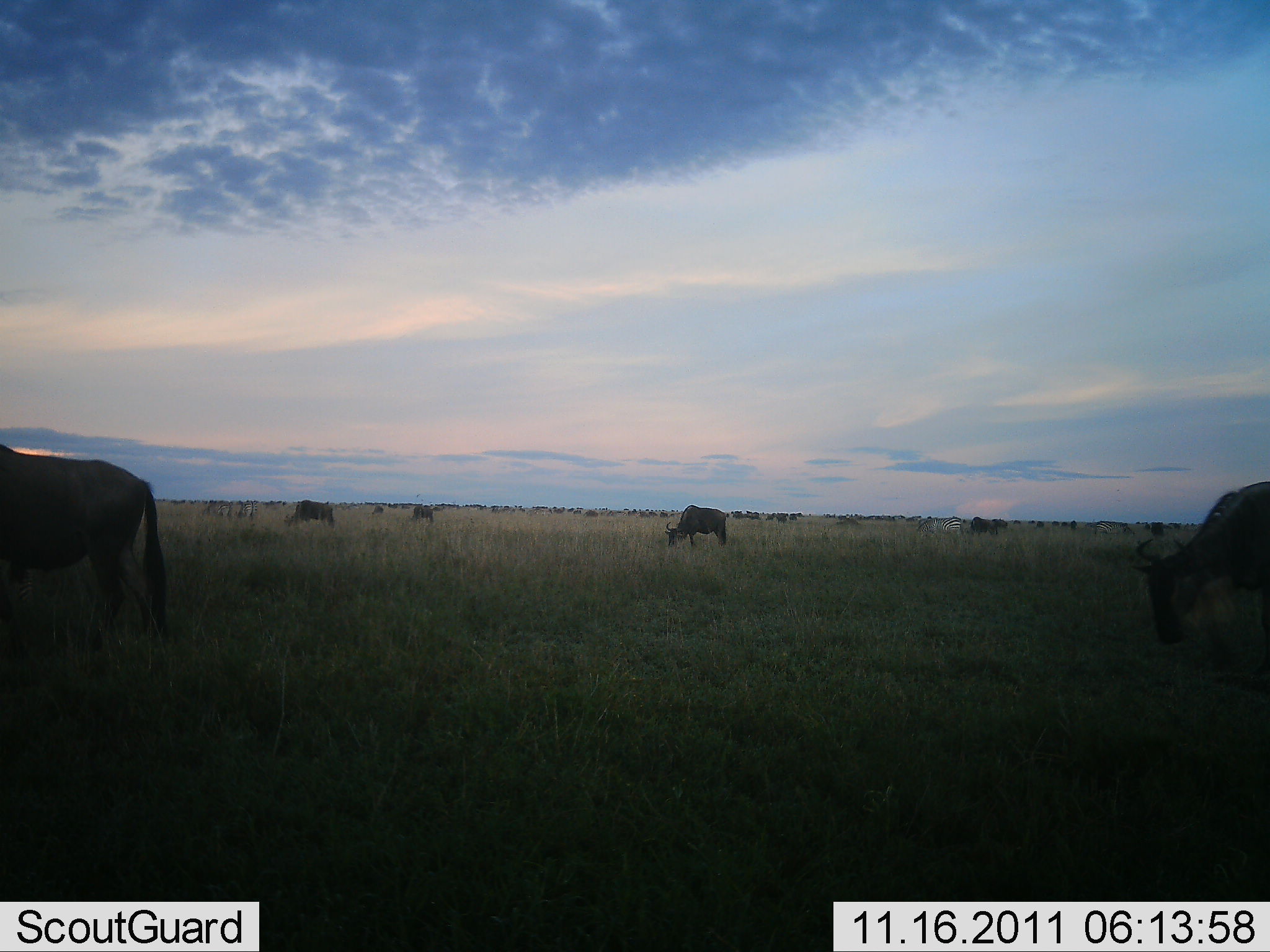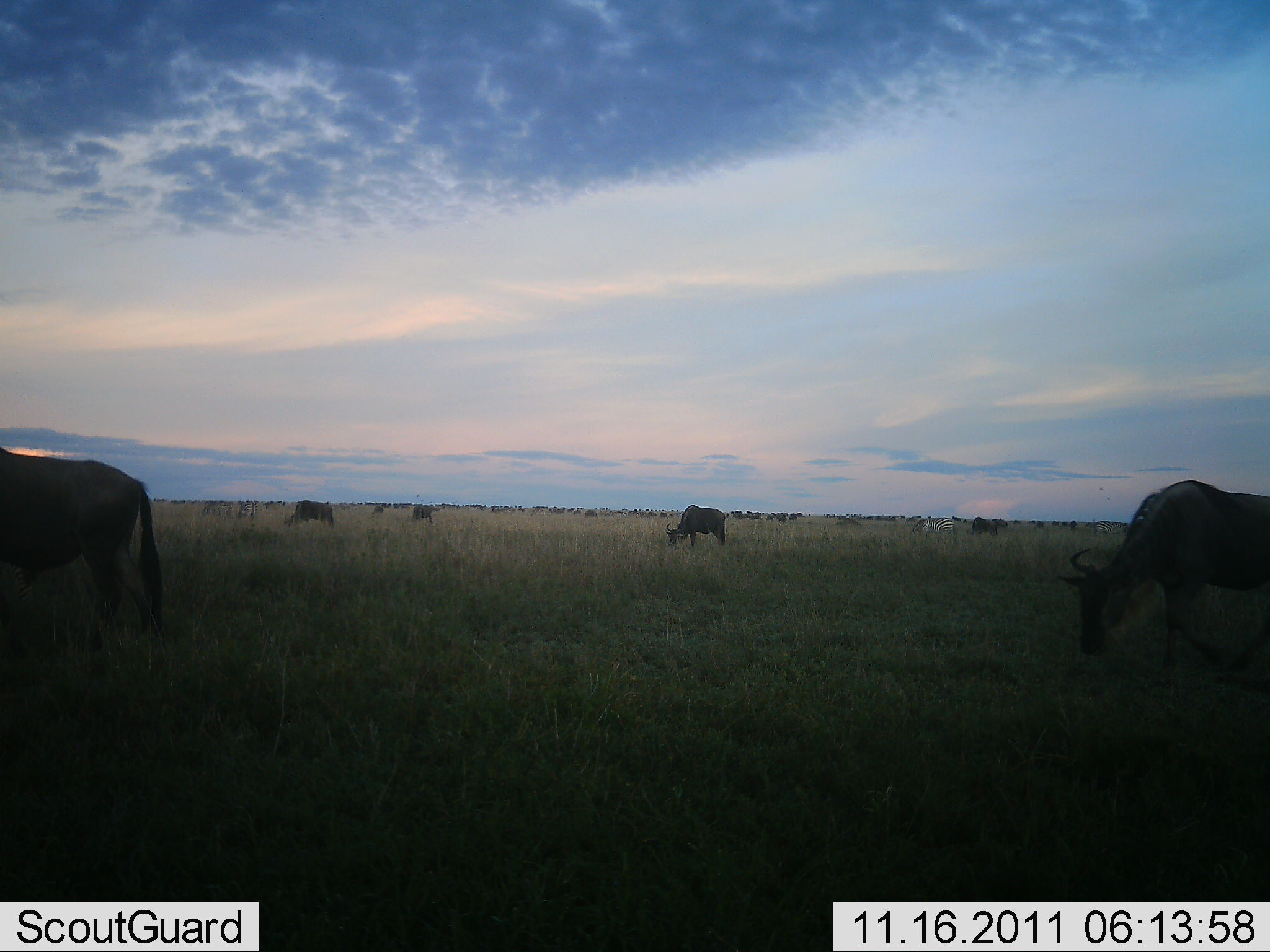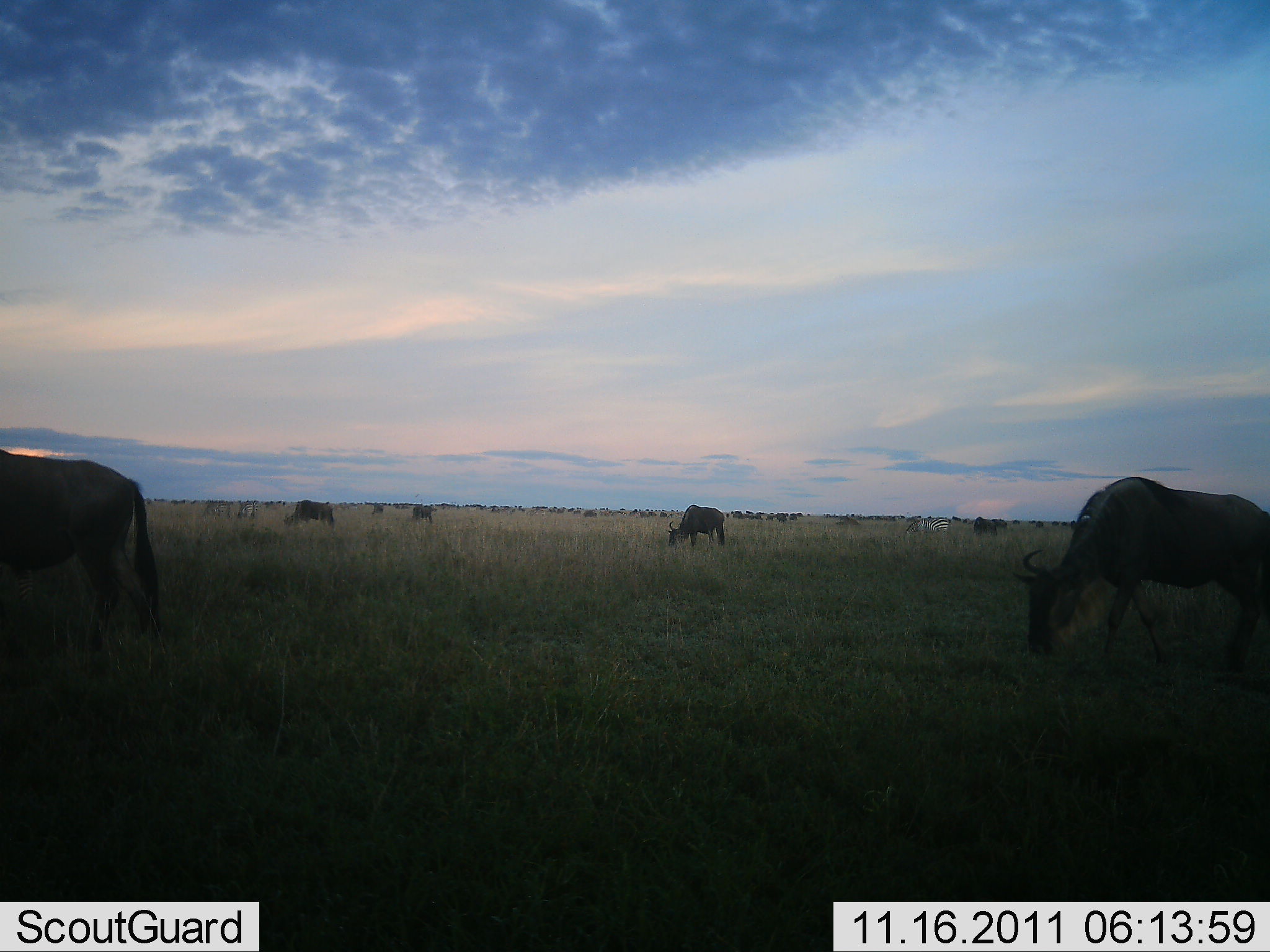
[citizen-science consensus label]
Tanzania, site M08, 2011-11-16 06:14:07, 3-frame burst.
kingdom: Animalia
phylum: Chordata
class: Mammalia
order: Artiodactyla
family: Bovidae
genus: Connochaetes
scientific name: Connochaetes taurinus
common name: blue wildebeest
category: wildebeest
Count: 10.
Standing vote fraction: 10%.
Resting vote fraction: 0%.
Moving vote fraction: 30%.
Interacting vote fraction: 0%.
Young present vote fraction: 0%.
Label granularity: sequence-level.